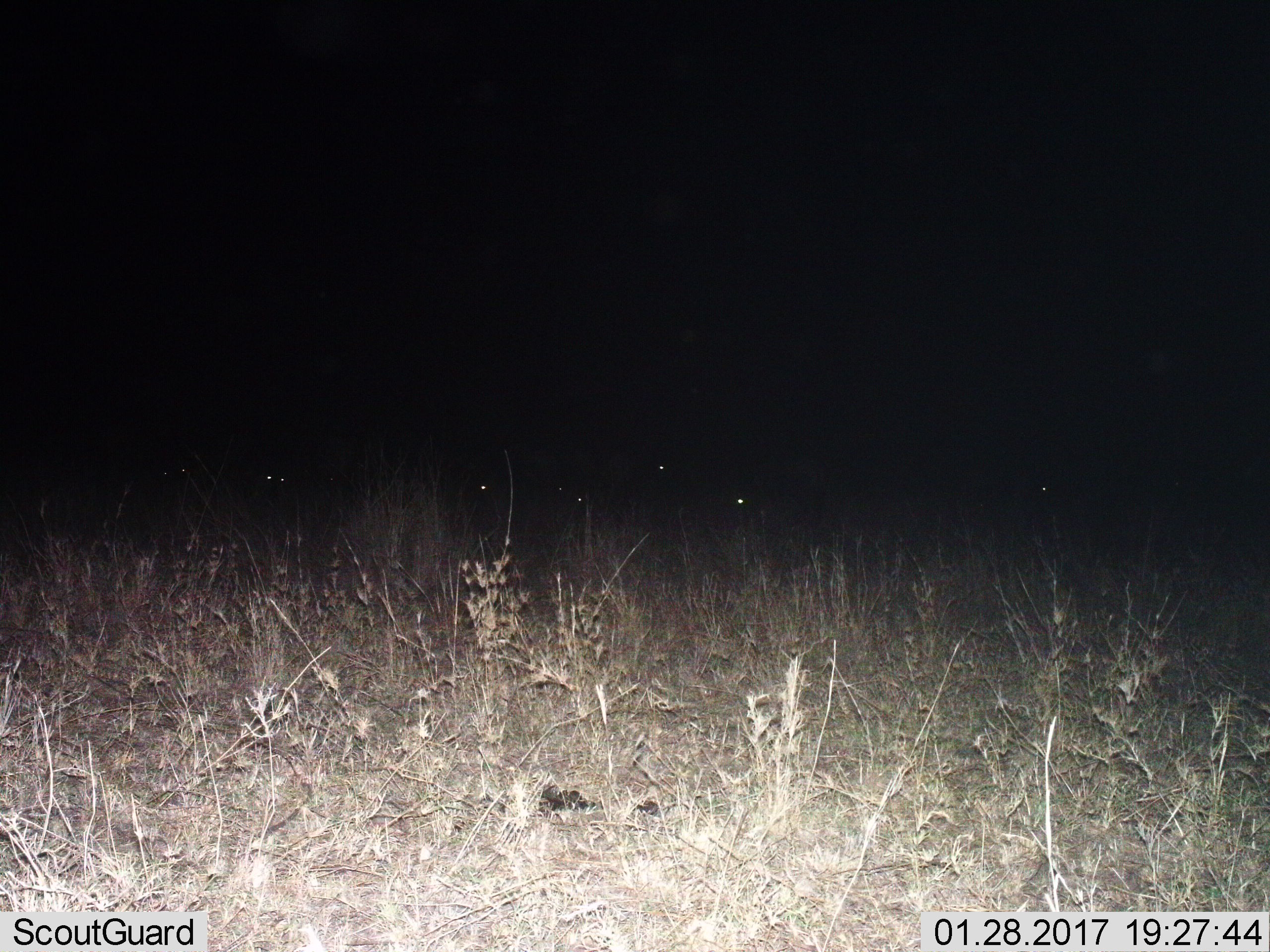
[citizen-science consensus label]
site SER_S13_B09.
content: unidentified animal